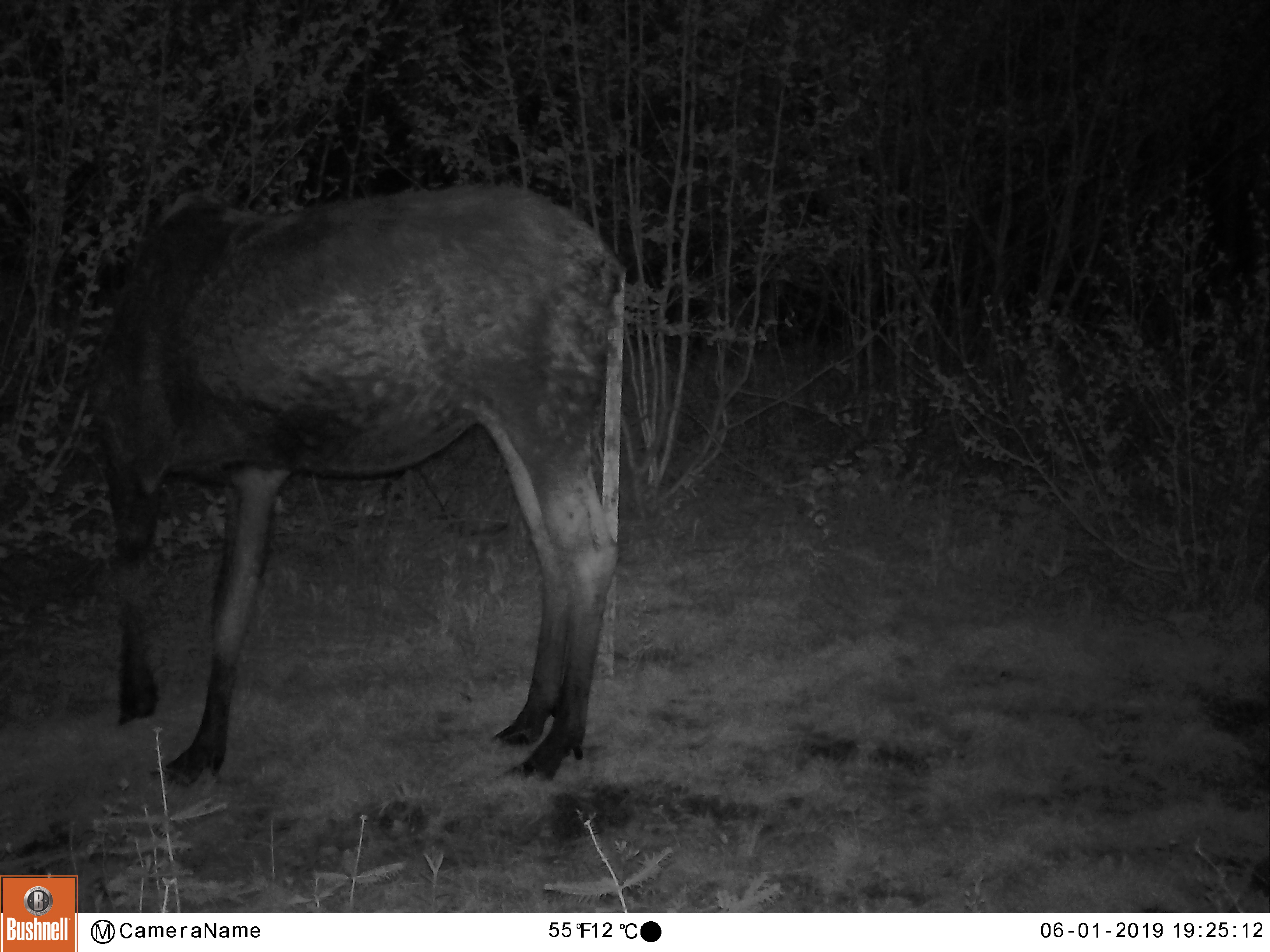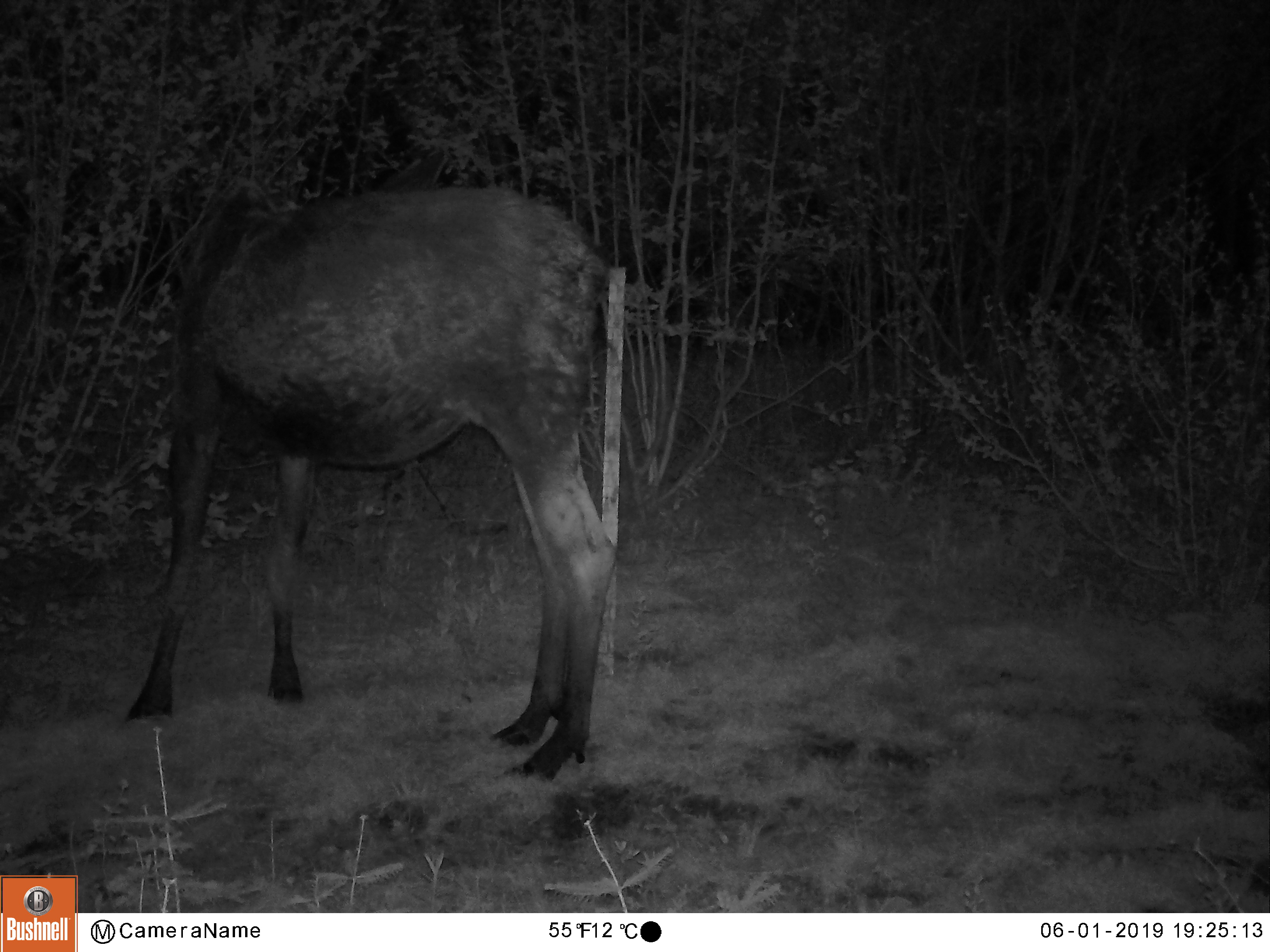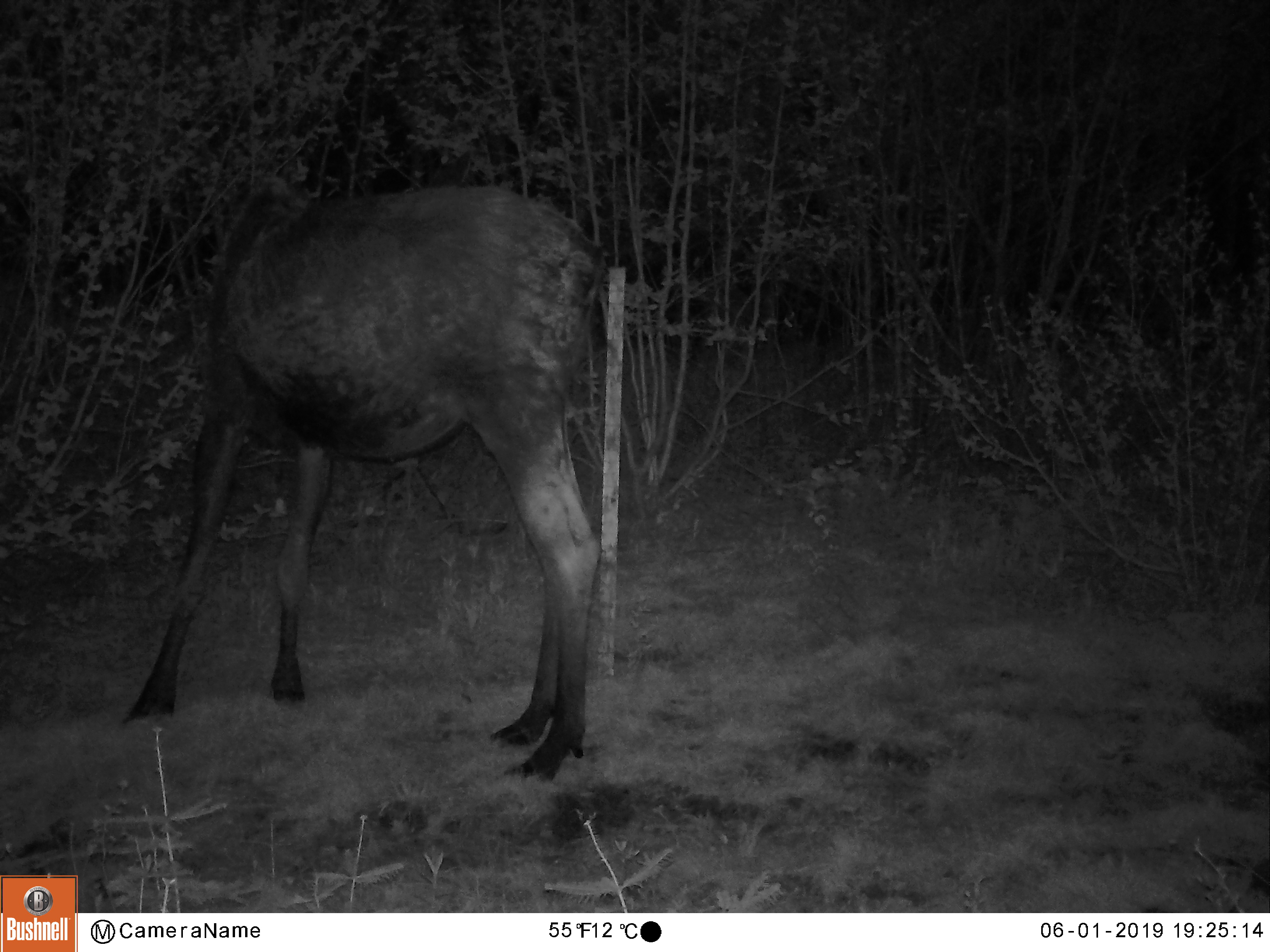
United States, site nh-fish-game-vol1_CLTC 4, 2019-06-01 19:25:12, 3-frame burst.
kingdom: Animalia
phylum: Chordata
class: Mammalia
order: Artiodactyla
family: Cervidae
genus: Alces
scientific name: Alces alces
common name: moose